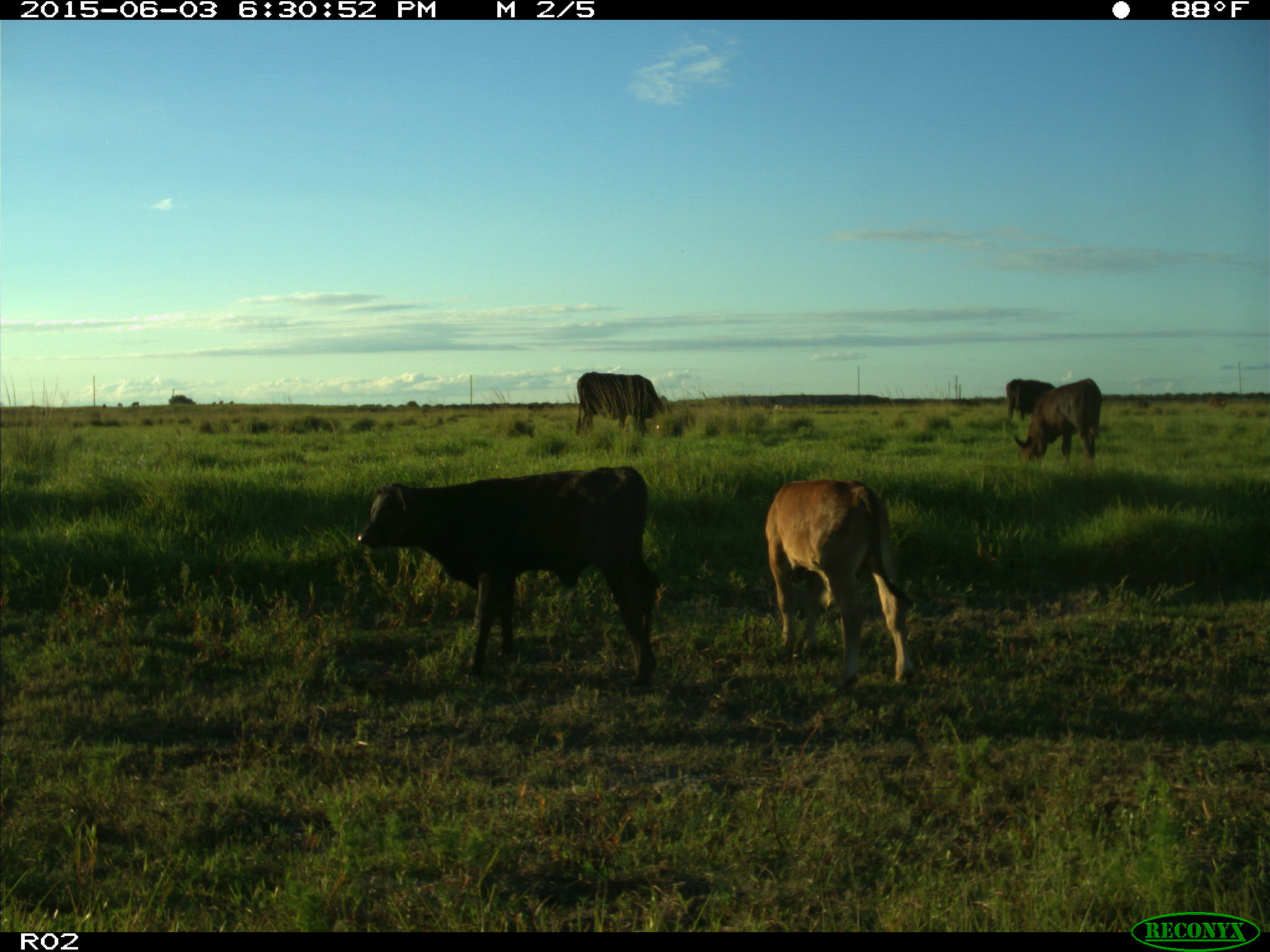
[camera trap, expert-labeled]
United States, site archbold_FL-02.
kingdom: Animalia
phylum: Chordata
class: Mammalia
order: Artiodactyla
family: Bovidae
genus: Bos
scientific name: Bos taurus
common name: domestic cow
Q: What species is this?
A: Bos taurus (domestic cow).